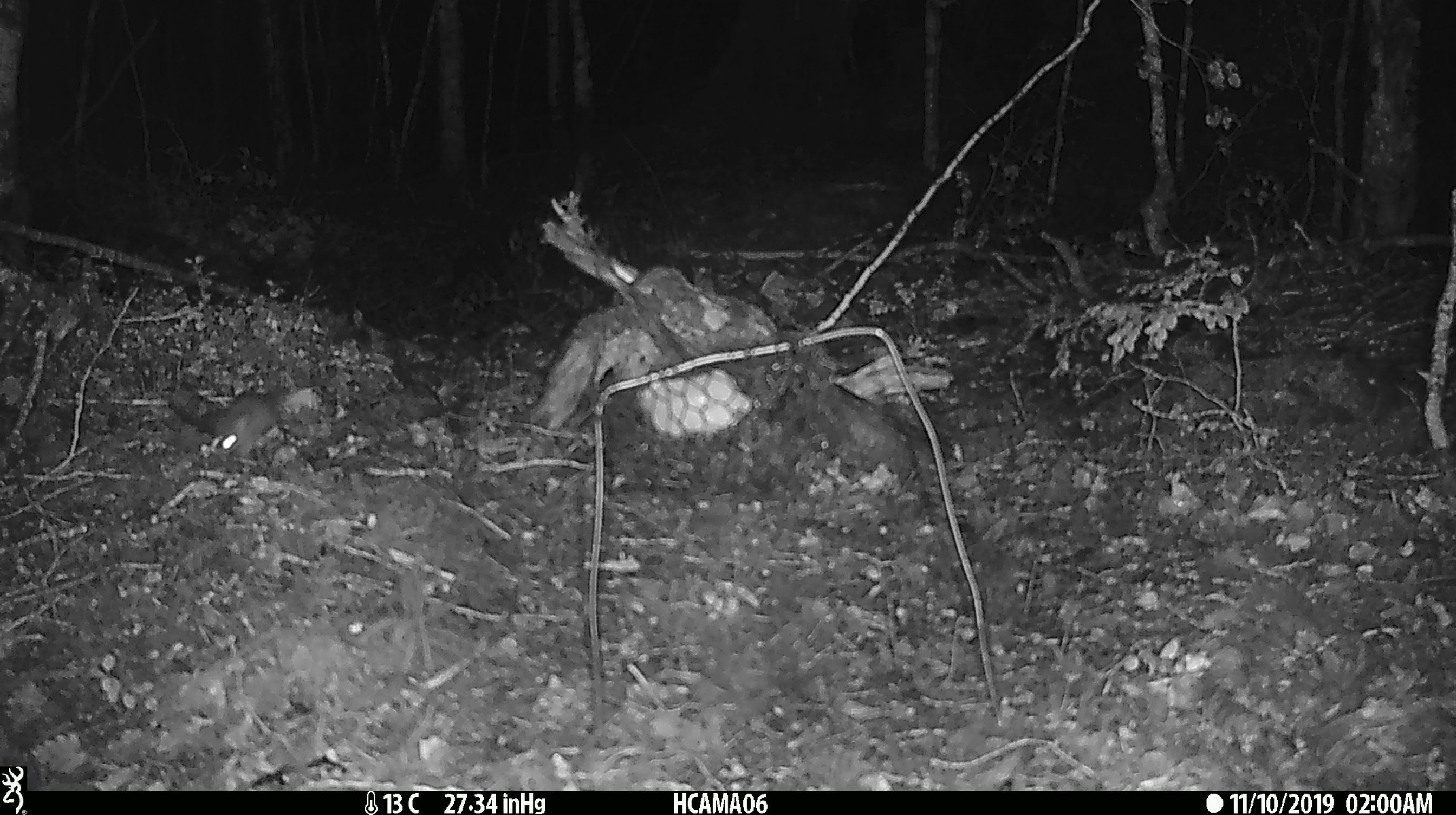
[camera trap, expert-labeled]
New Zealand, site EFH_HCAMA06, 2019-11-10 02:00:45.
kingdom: Animalia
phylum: Chordata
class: Mammalia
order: Rodentia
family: Muridae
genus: Mus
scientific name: Mus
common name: mouse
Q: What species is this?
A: Mouse (Mus).